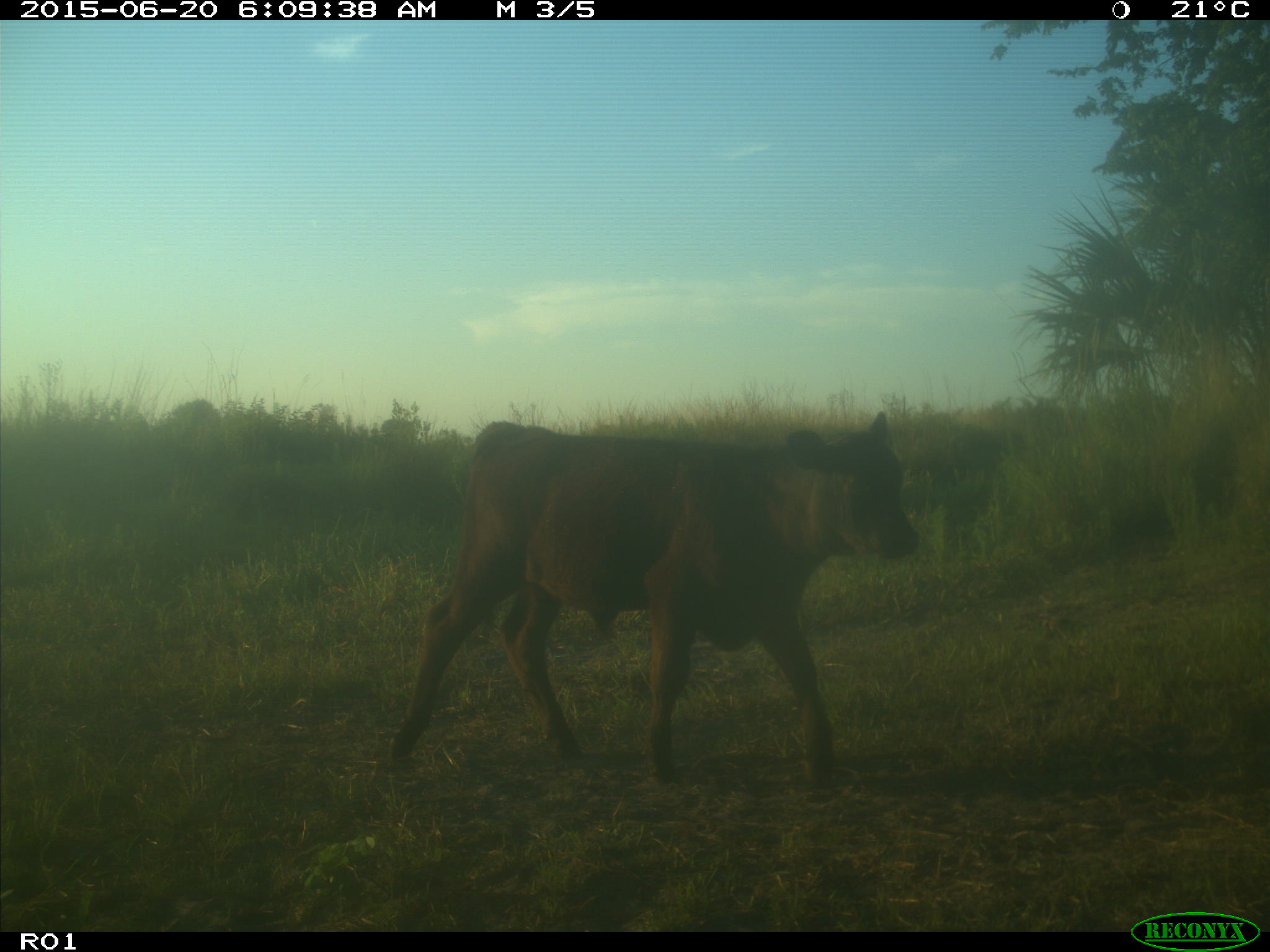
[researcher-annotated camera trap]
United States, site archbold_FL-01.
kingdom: Animalia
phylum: Chordata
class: Mammalia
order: Artiodactyla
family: Bovidae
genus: Bos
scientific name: Bos taurus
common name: domestic cow